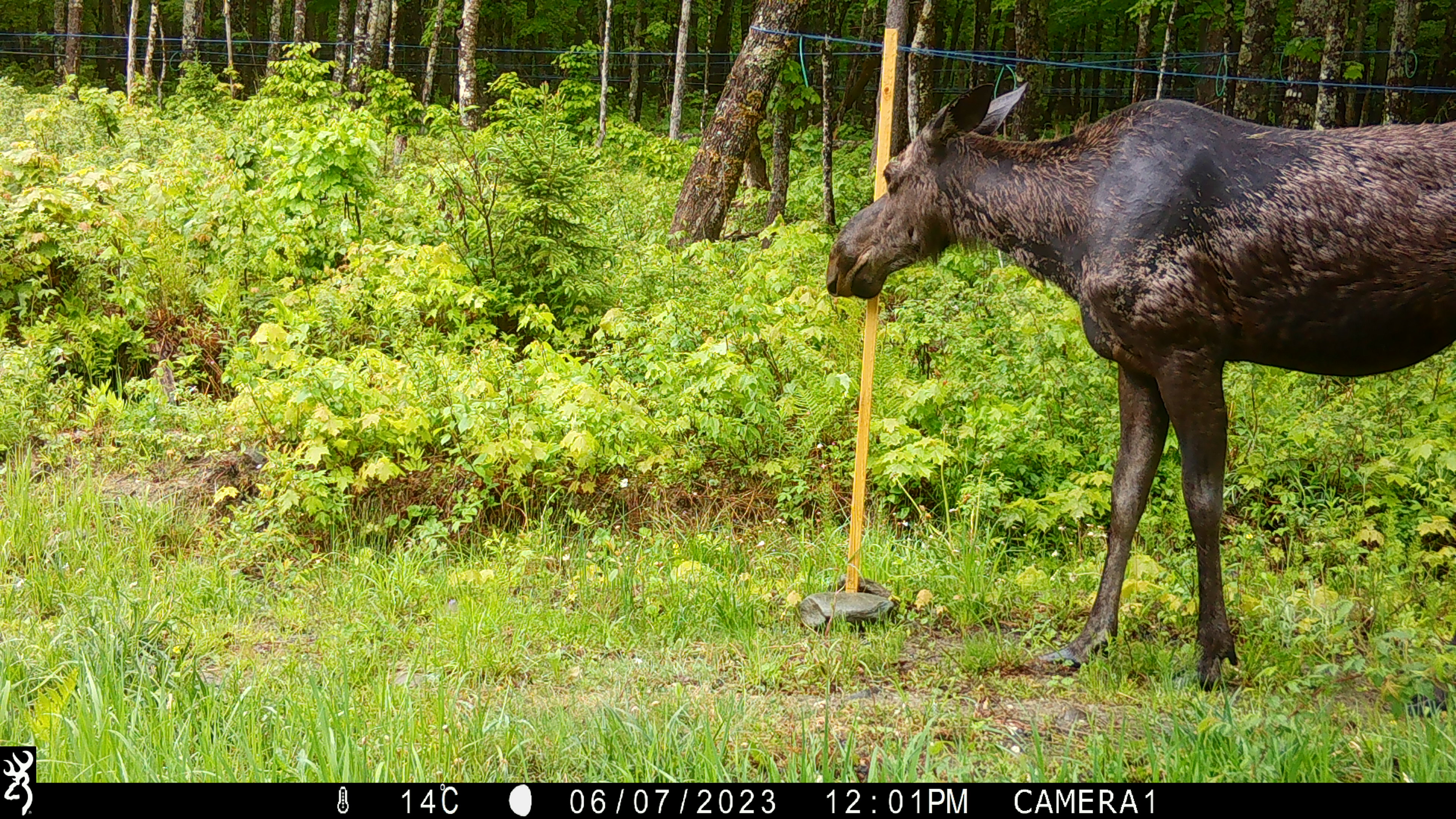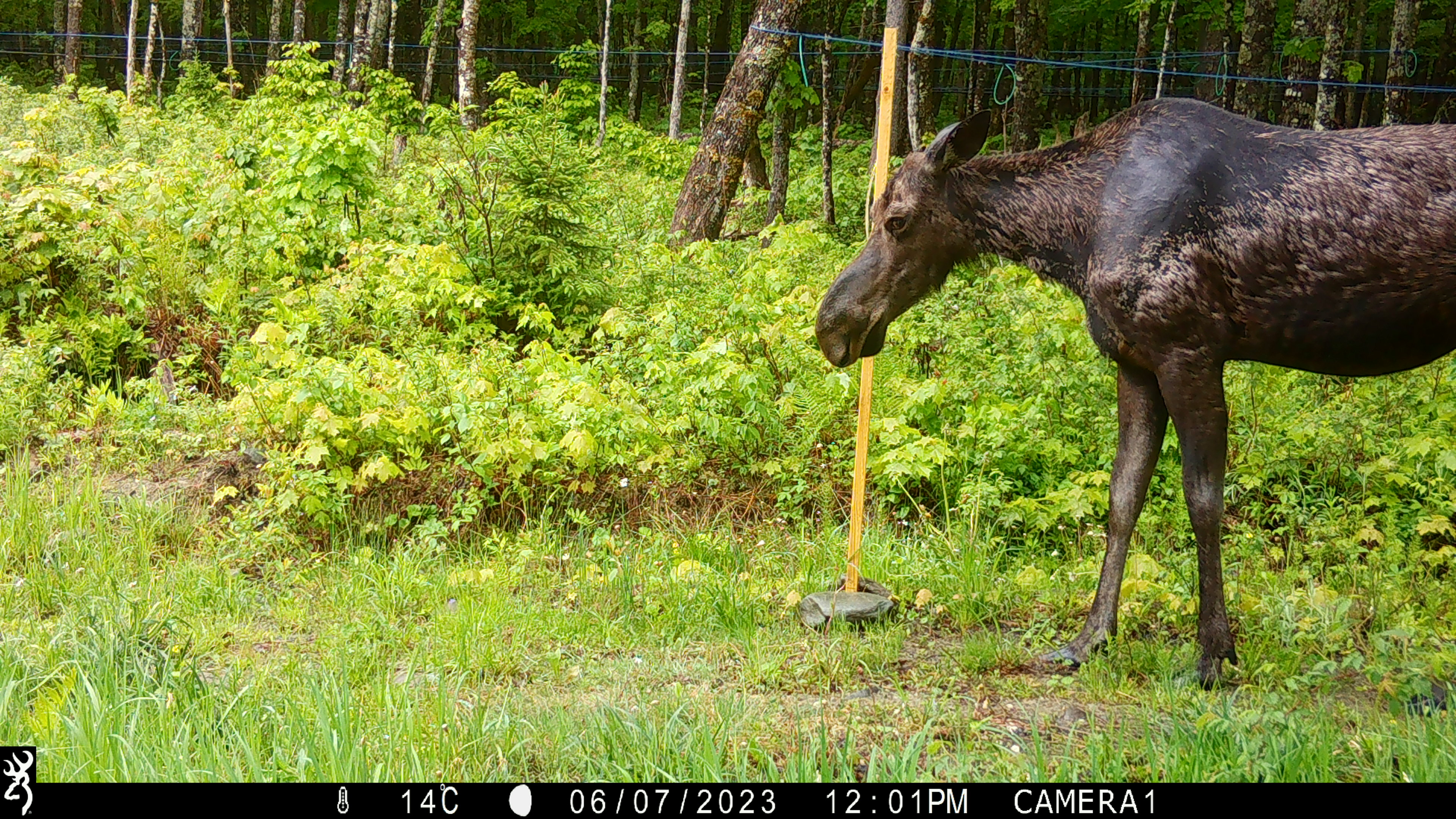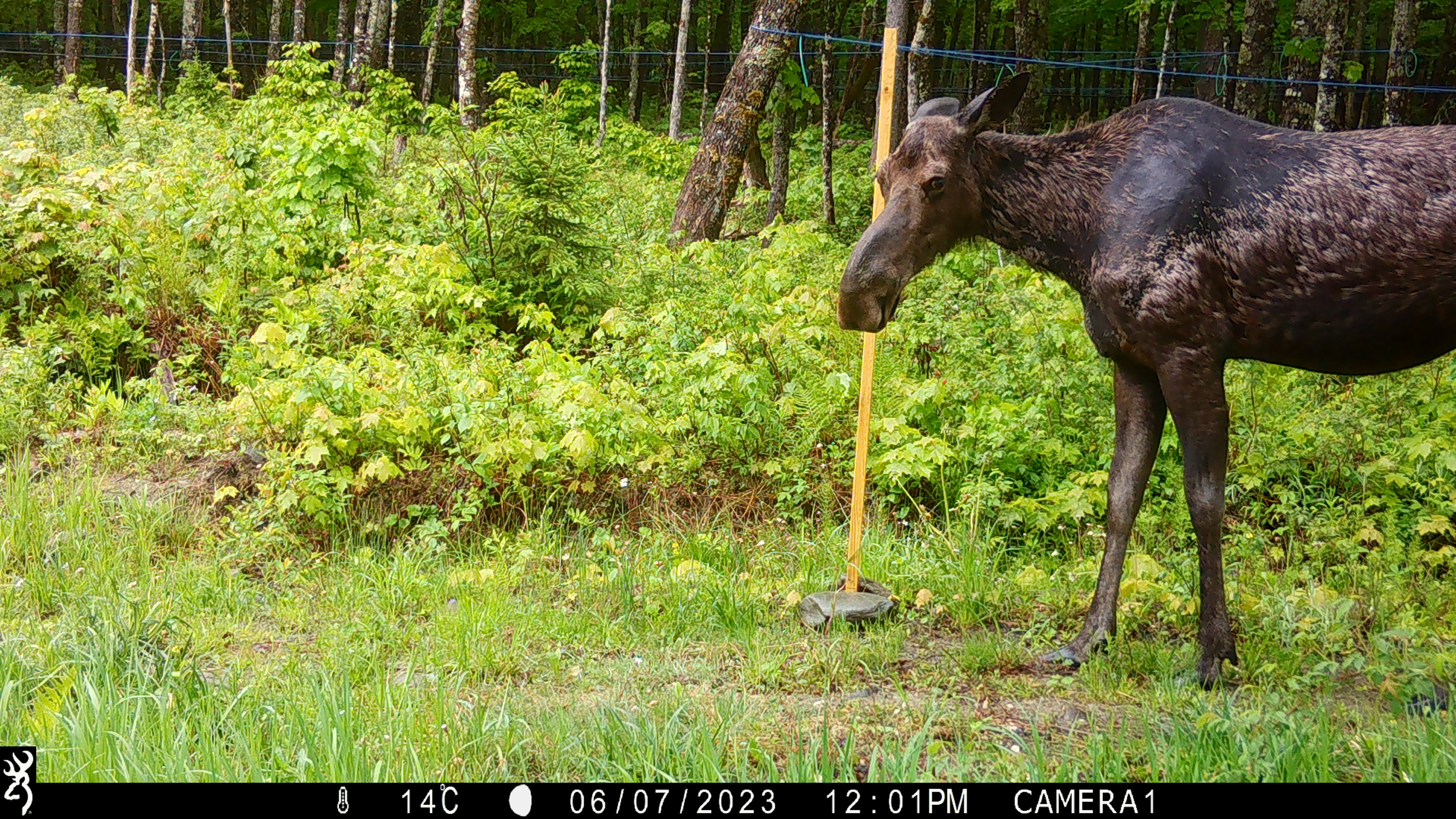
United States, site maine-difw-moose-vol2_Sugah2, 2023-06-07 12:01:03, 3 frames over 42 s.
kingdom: Animalia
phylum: Chordata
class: Mammalia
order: Artiodactyla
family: Cervidae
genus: Alces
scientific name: Alces alces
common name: moose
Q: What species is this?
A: Moose (Alces alces).